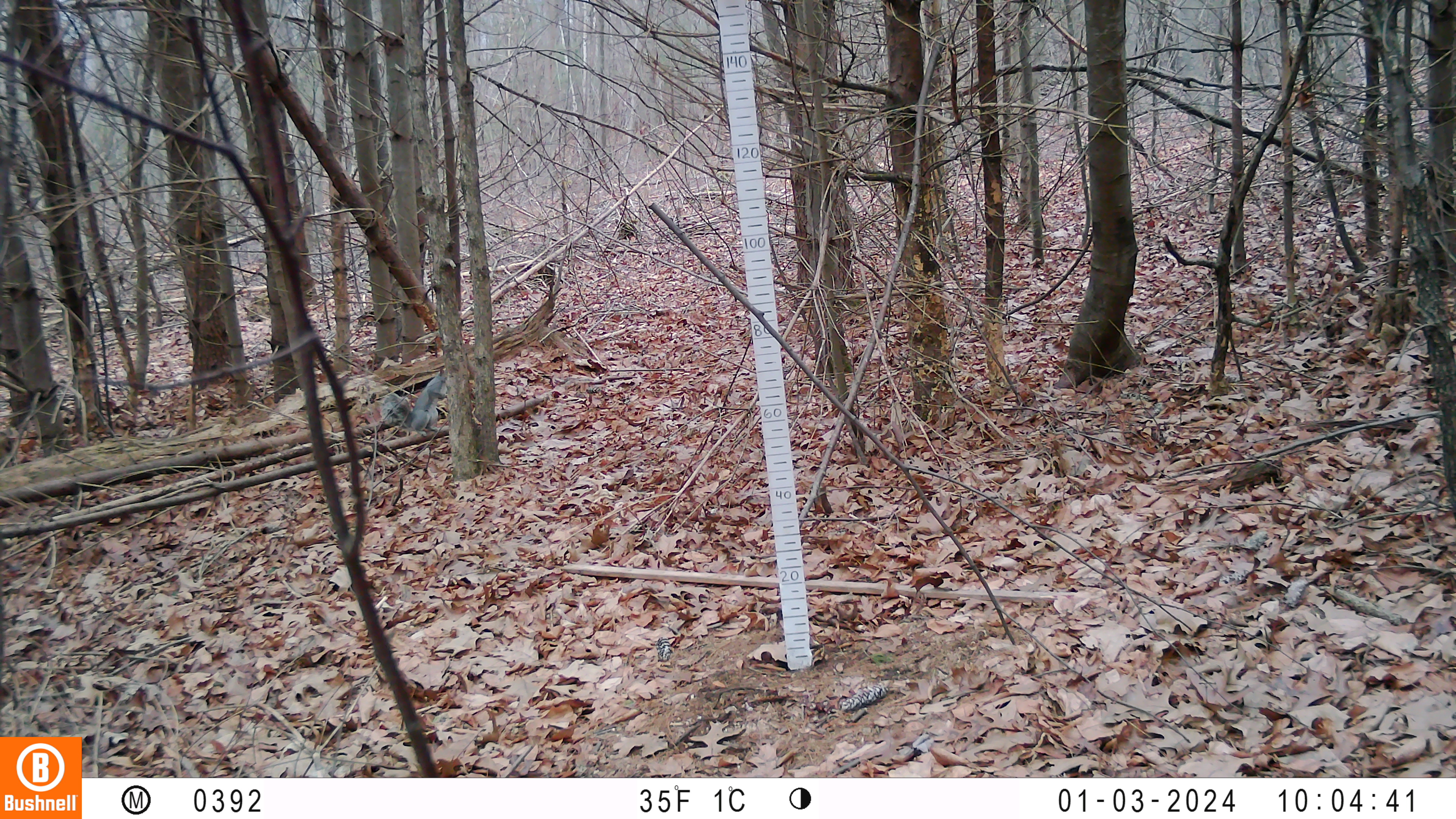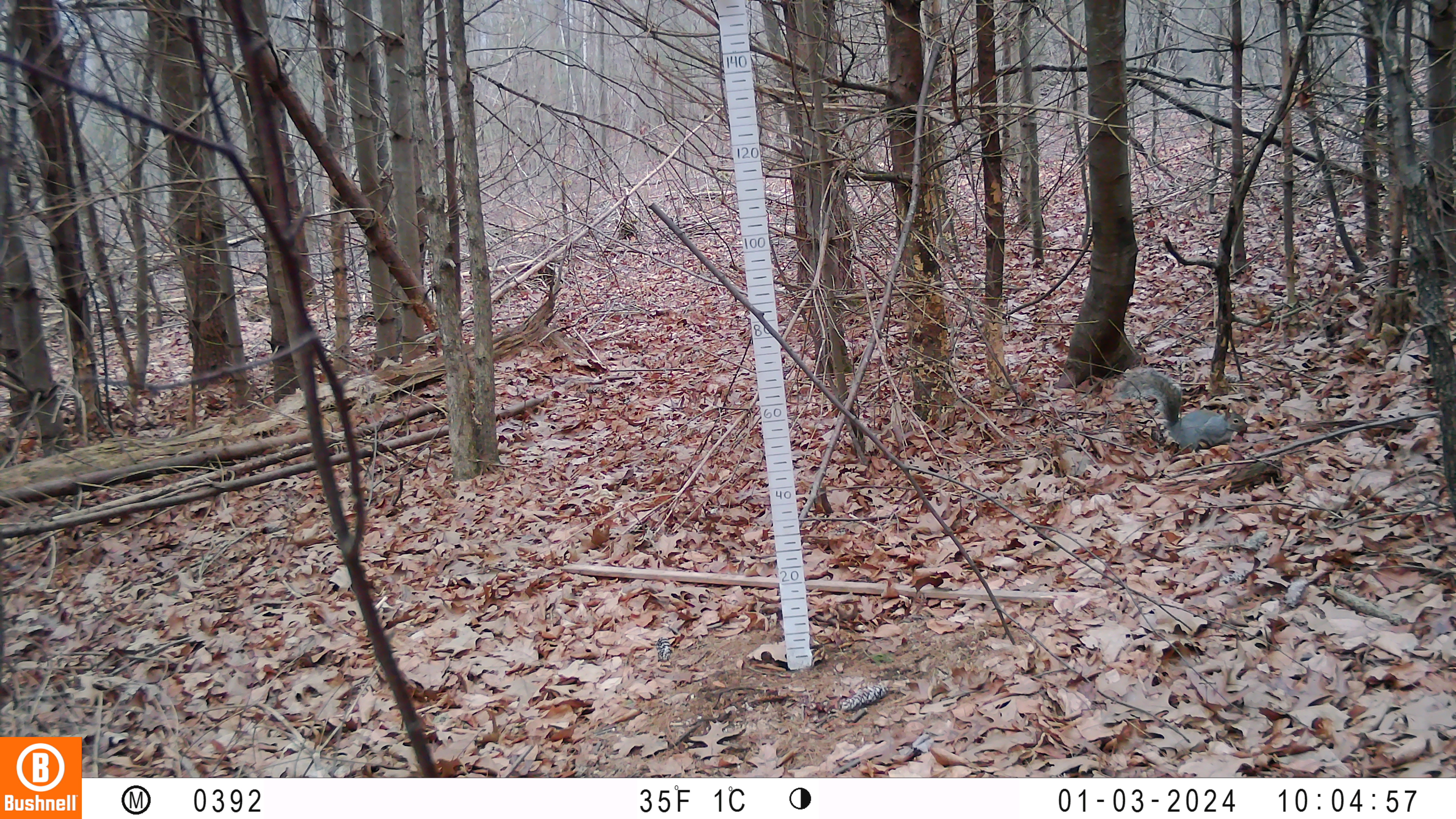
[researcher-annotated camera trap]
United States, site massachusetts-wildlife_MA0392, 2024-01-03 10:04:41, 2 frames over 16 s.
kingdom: Animalia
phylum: Chordata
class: Mammalia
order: Rodentia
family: Sciuridae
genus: Sciurus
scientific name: Sciurus carolinensis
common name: gray squirrel